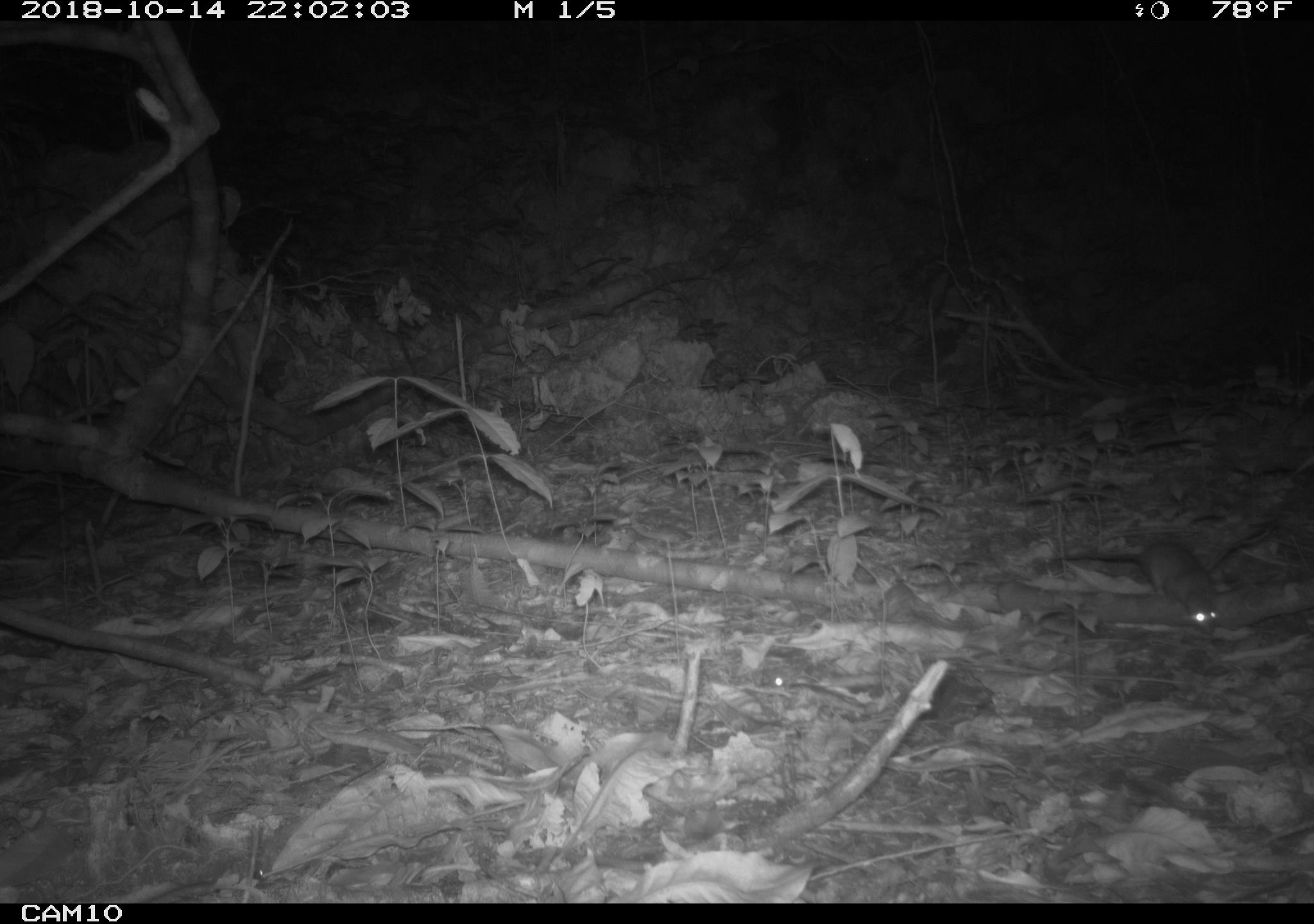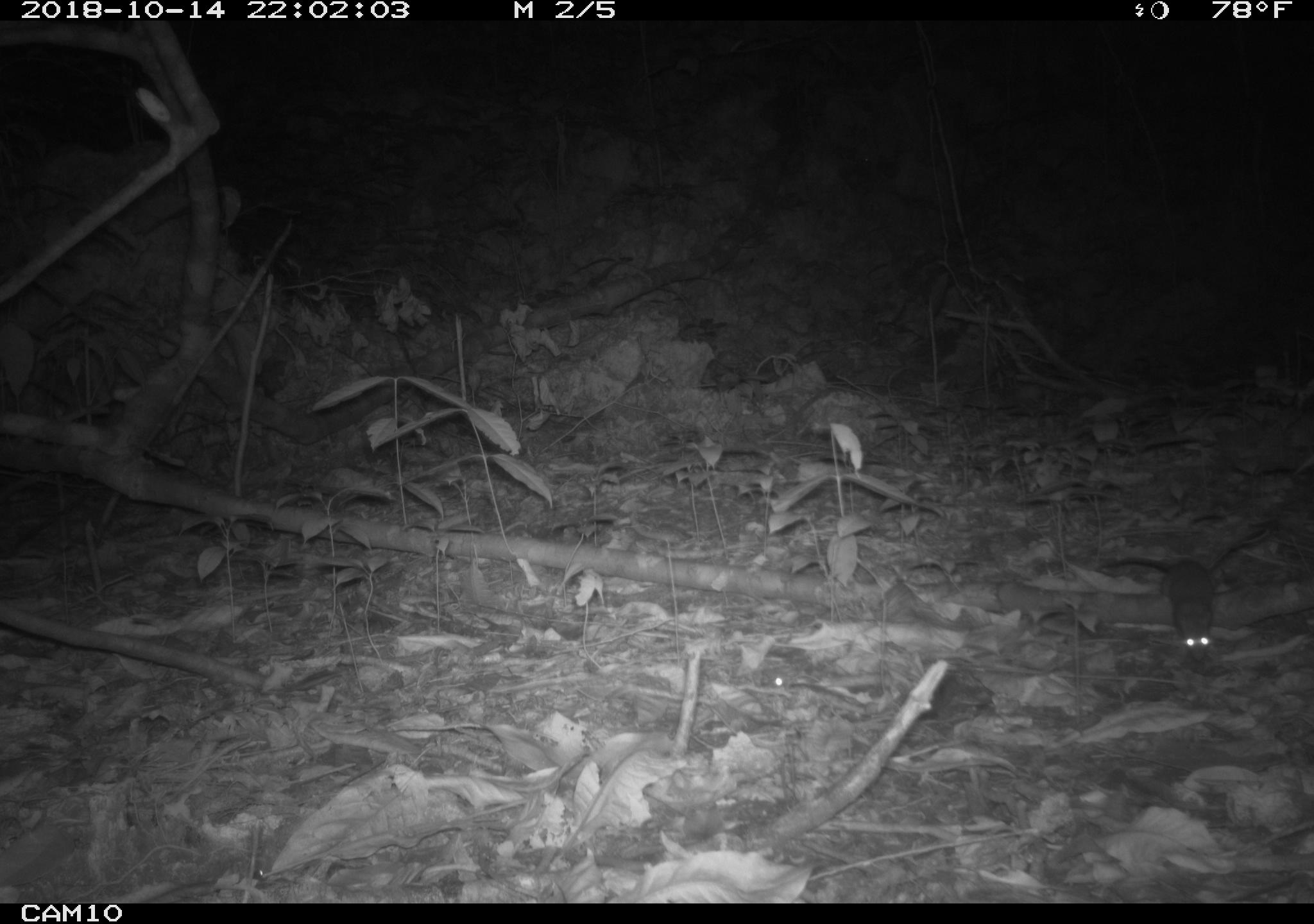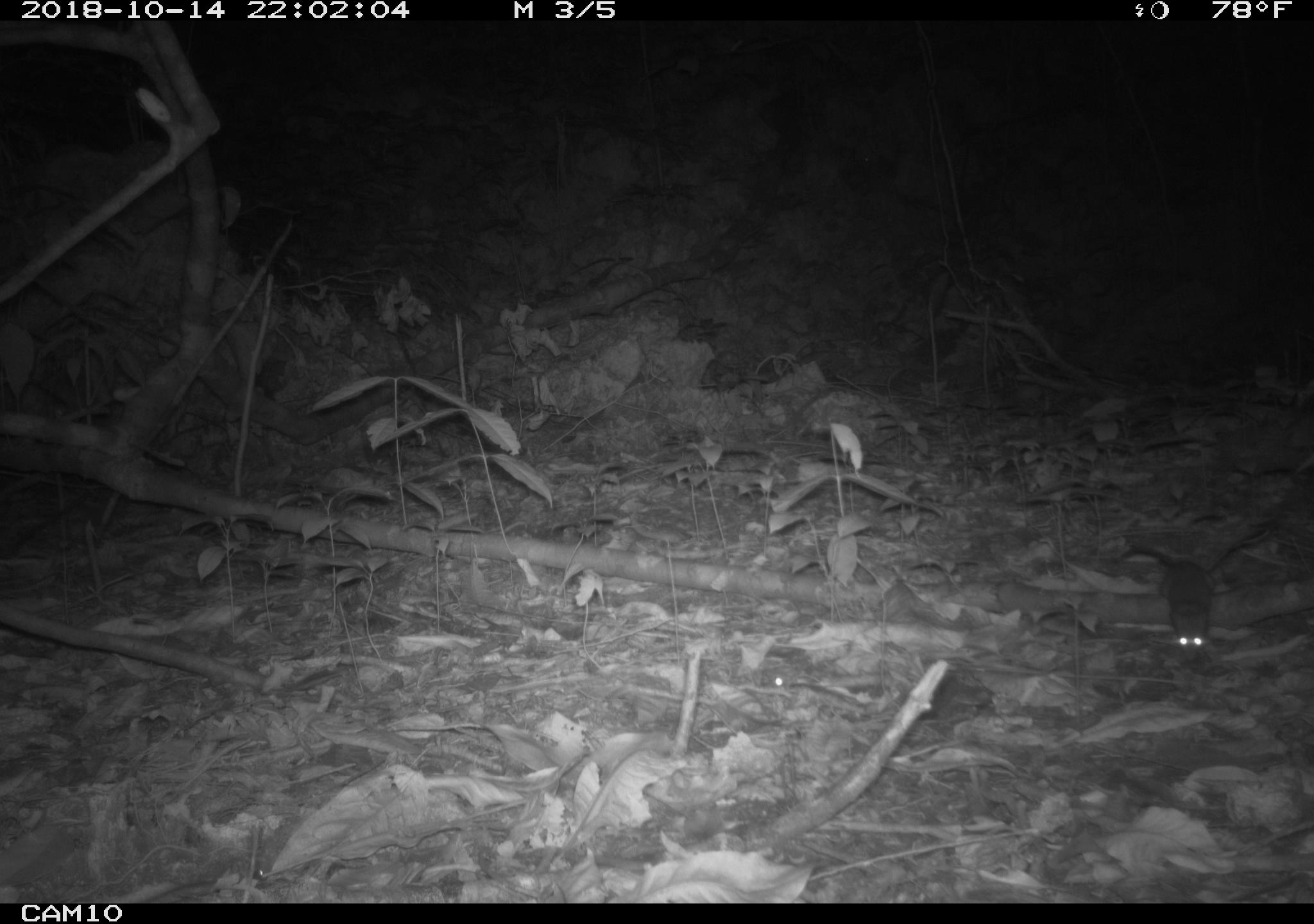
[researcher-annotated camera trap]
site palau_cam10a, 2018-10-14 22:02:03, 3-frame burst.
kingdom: Animalia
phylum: Chordata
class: Mammalia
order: Rodentia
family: Muridae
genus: Rattus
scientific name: Rattus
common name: rat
Rat (Rattus).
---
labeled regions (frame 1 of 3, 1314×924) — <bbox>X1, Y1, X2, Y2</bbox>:
rat: <bbox>1046, 538, 1223, 646</bbox>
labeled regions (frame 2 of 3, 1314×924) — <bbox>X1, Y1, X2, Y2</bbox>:
rat: <bbox>1089, 542, 1224, 667</bbox>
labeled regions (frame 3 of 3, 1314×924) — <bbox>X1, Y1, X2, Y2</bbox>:
rat: <bbox>1111, 538, 1220, 661</bbox>